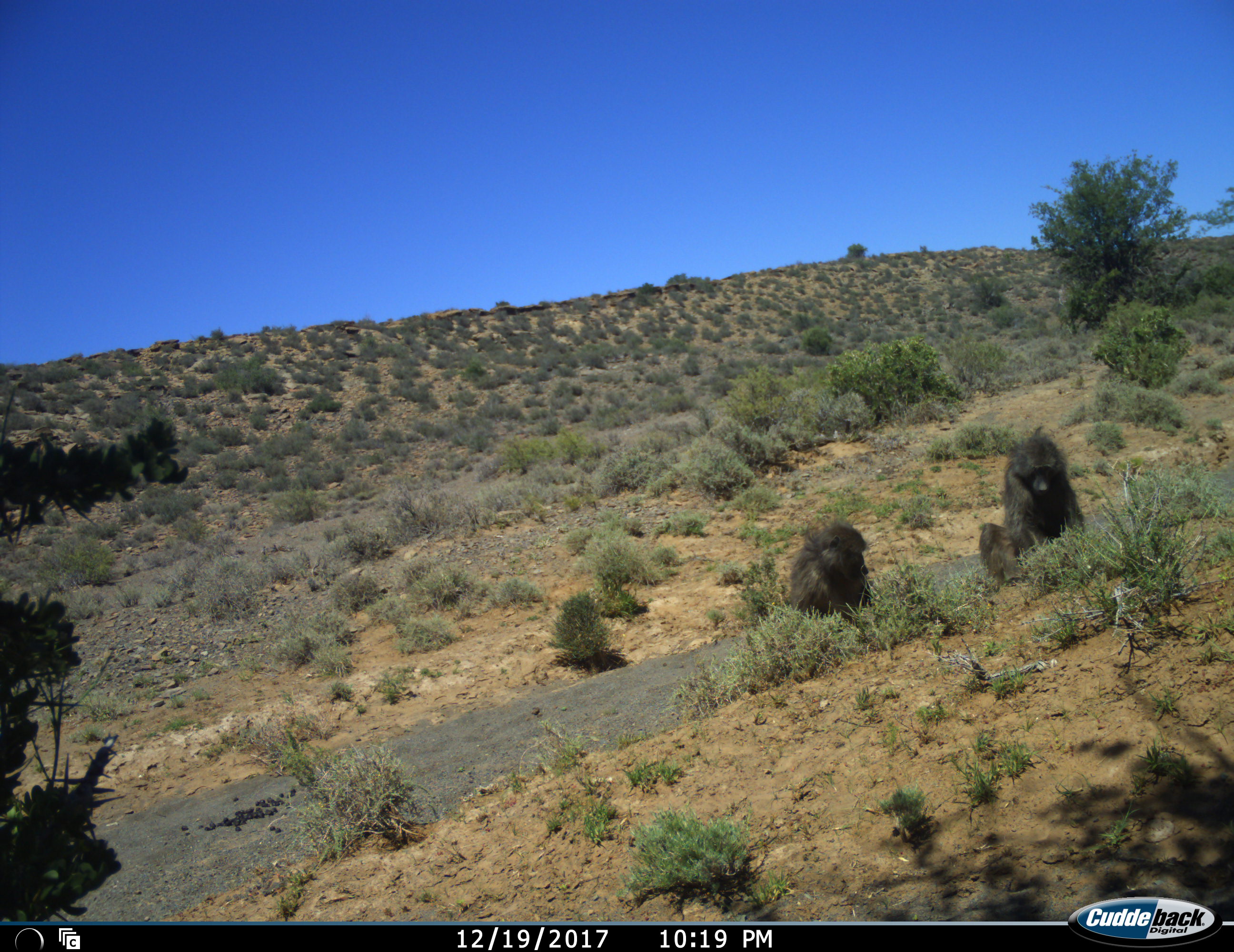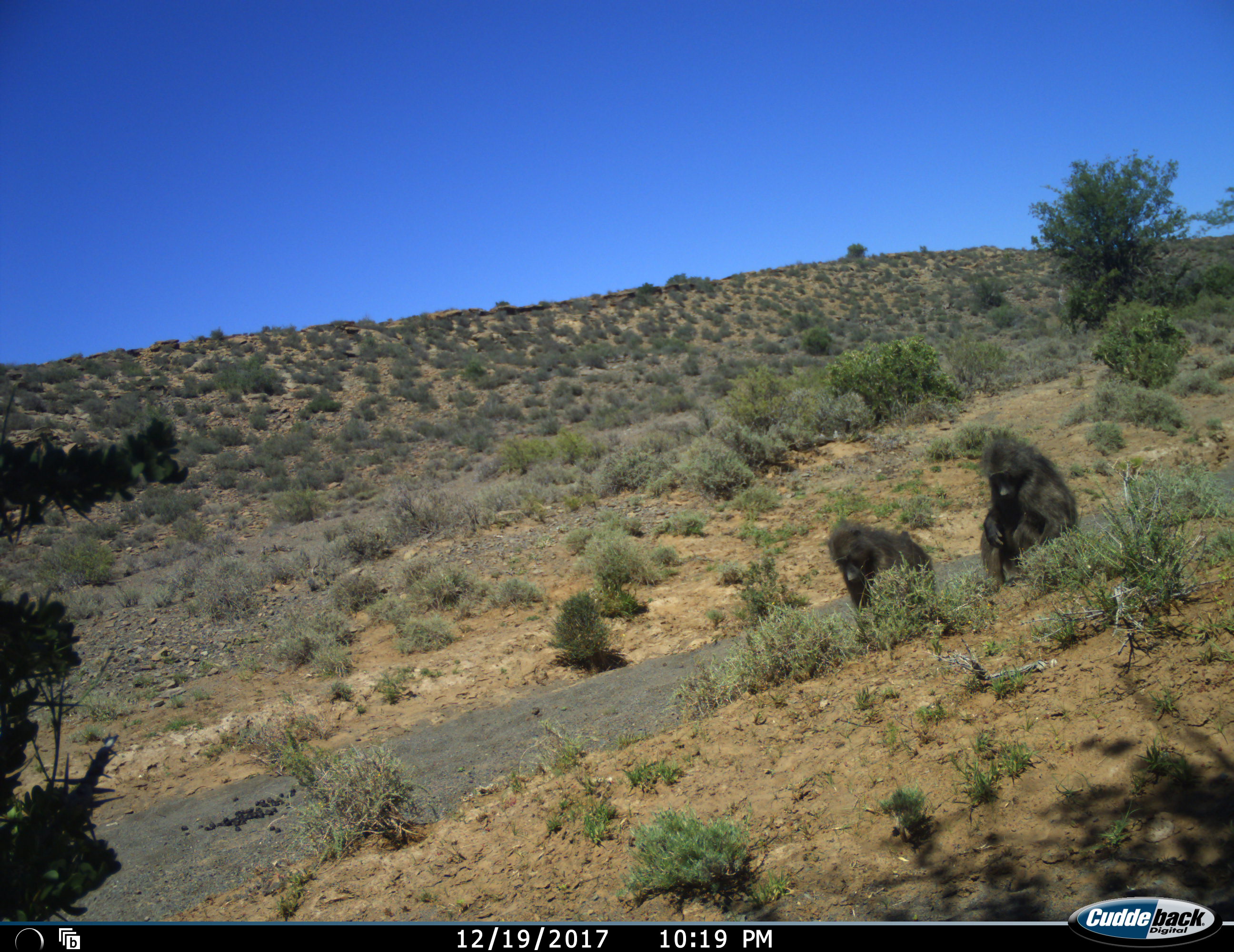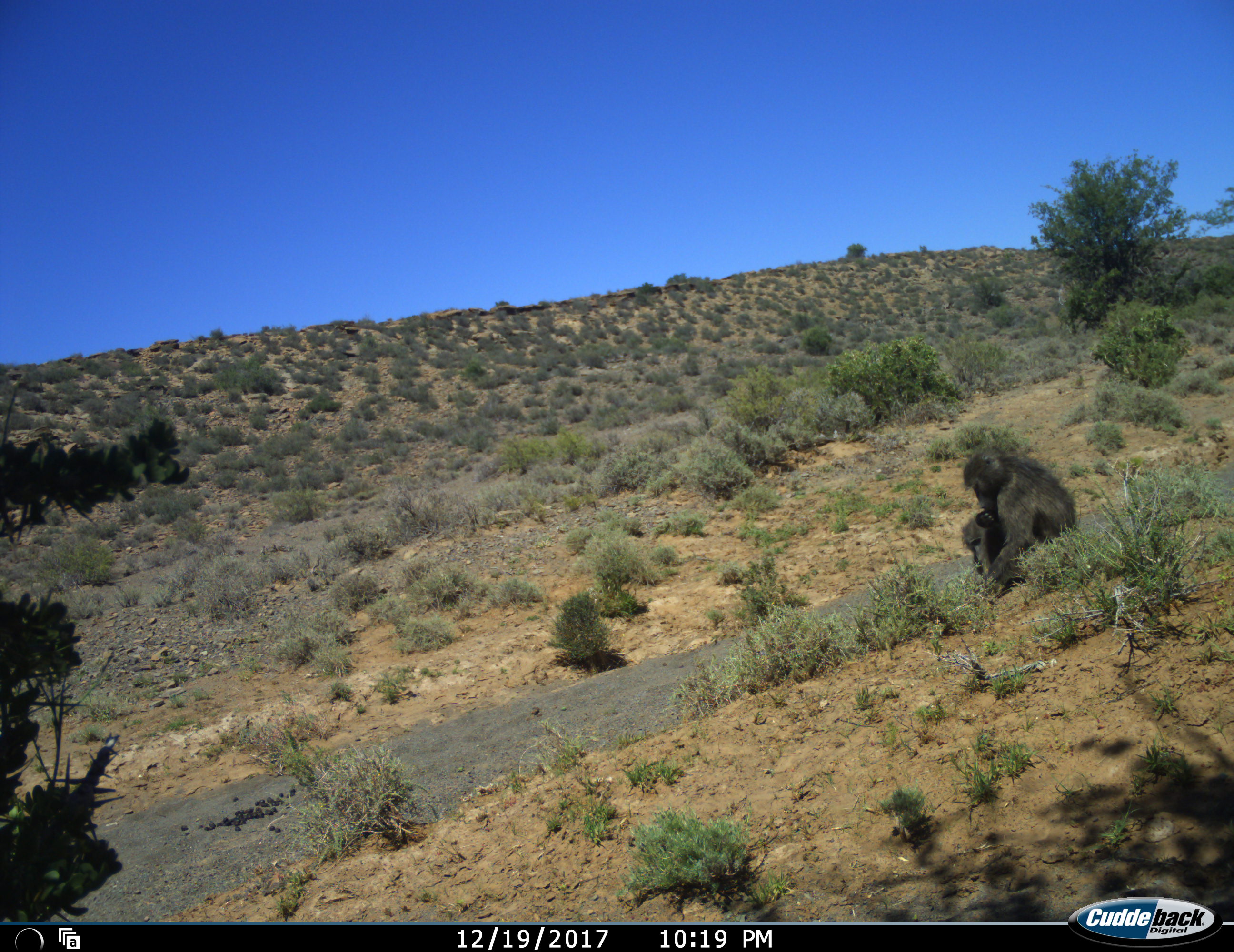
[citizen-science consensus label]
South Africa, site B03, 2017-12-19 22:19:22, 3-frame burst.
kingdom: Animalia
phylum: Chordata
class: Mammalia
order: Primates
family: Cercopithecidae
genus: Papio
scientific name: Papio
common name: baboon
Baboon (Papio), count 2. Behavior (volunteer vote fractions): standing 30%, resting 20%, moving 40%, interacting 40%. Young present (vote fraction): 20%. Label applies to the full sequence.